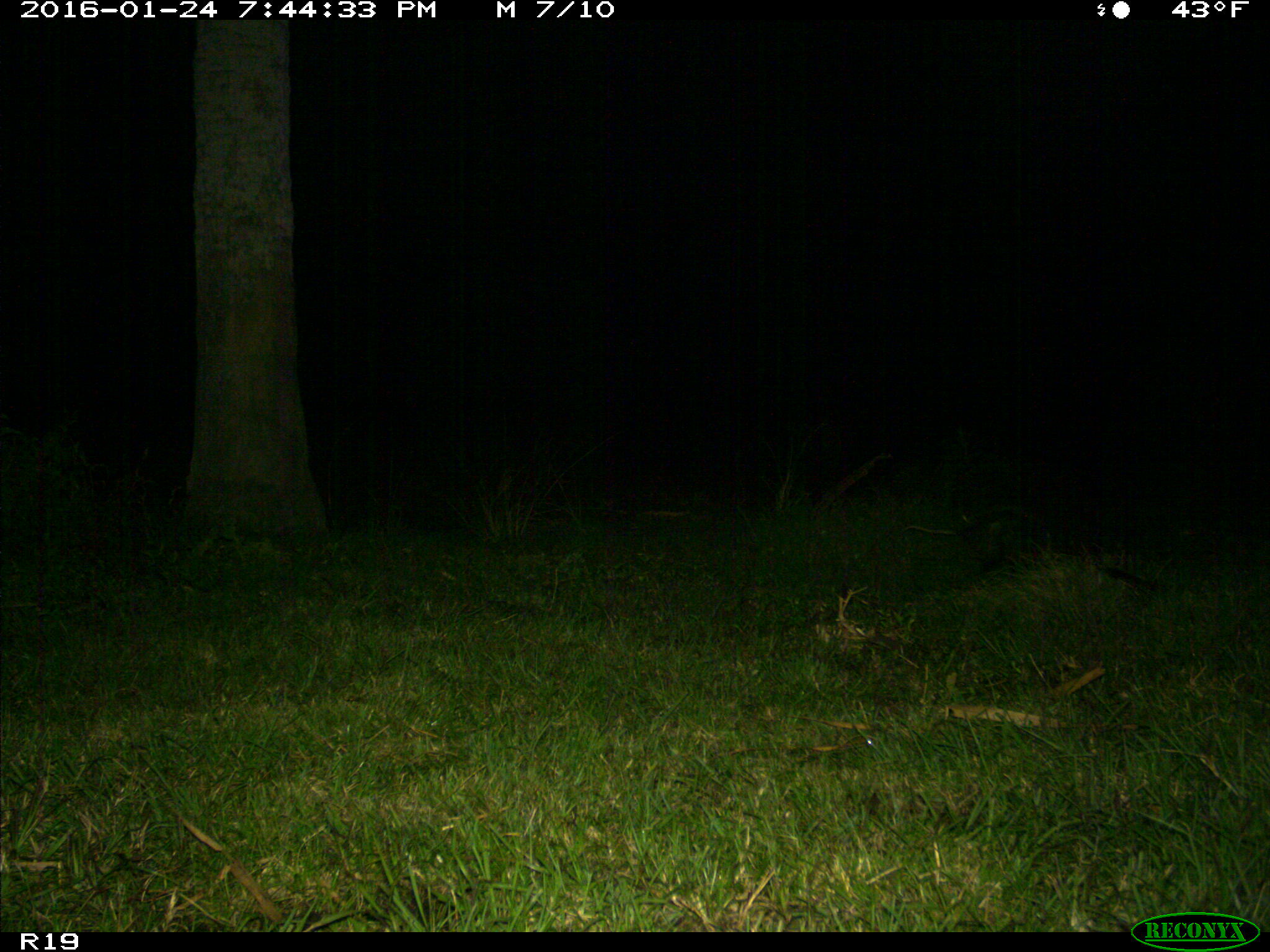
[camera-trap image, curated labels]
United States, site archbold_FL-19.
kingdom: Animalia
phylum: Chordata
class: Mammalia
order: Didelphimorphia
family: Didelphidae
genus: Didelphis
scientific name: Didelphis virginiana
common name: virginia opossum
Didelphis virginiana (virginia opossum).